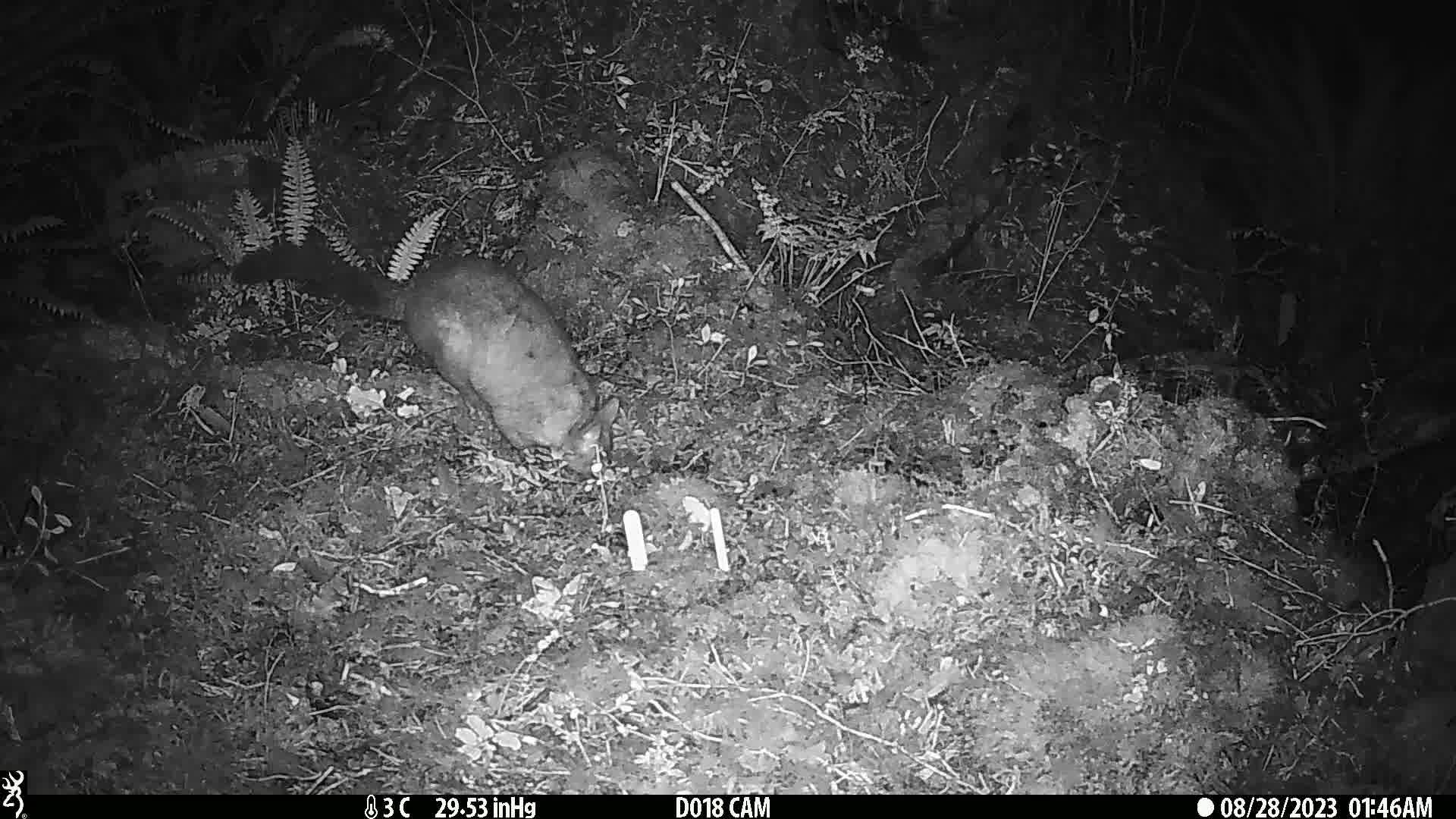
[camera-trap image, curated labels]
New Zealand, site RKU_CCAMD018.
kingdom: Animalia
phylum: Chordata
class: Mammalia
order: Diprotodontia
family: Phalangeridae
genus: Trichosurus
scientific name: Trichosurus vulpecula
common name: common brushtail possum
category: possum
Possum (common brushtail possum) (Trichosurus vulpecula).